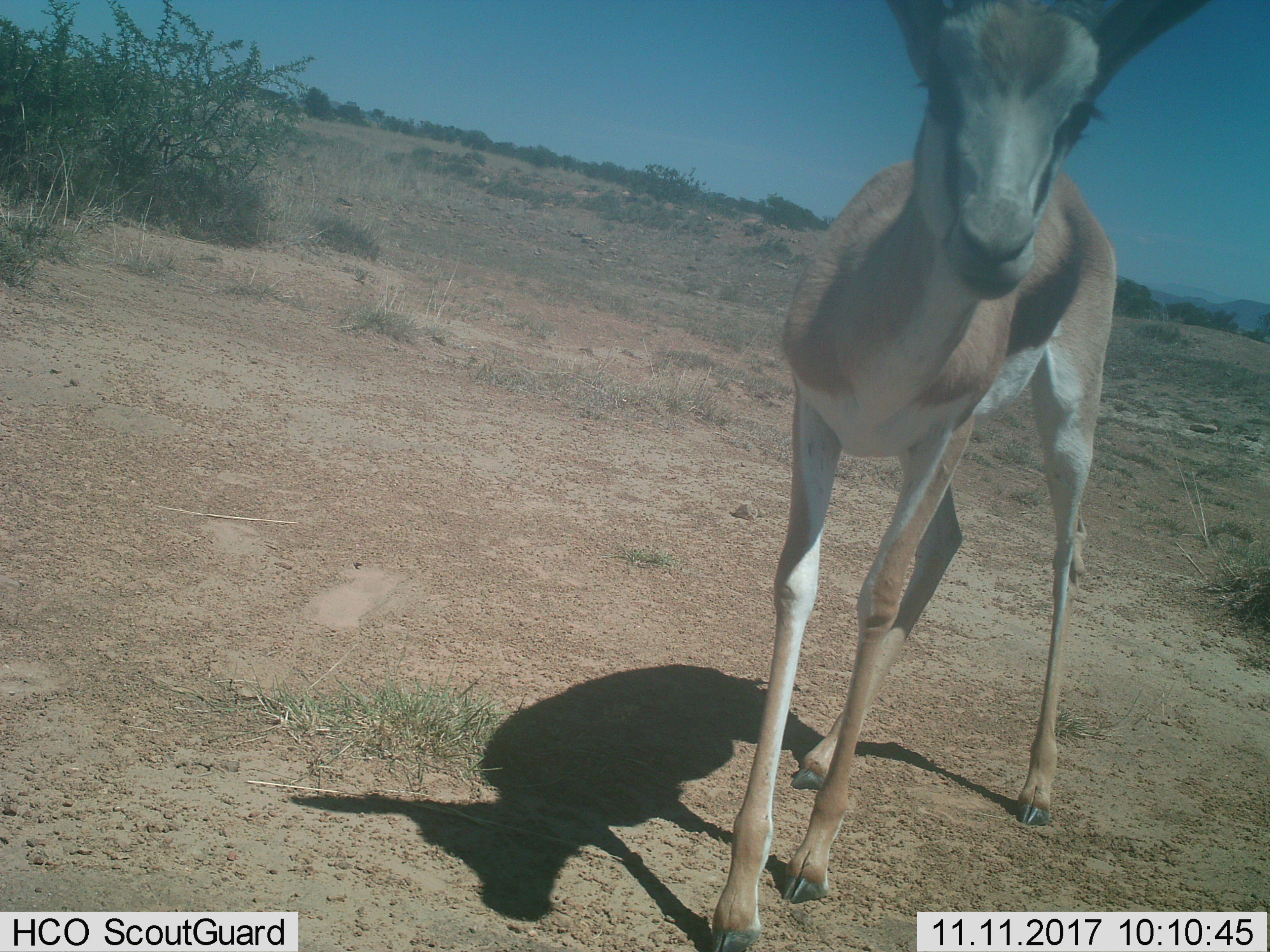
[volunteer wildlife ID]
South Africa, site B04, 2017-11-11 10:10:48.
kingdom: Animalia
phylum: Chordata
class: Mammalia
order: Artiodactyla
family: Bovidae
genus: Antidorcas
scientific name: Antidorcas marsupialis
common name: springbok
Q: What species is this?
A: Springbok (Antidorcas marsupialis).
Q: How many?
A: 1.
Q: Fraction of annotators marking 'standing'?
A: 80%.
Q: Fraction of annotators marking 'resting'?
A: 0%.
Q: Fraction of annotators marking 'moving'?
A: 20%.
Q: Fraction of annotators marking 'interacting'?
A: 0%.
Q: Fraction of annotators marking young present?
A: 20%.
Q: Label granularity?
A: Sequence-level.